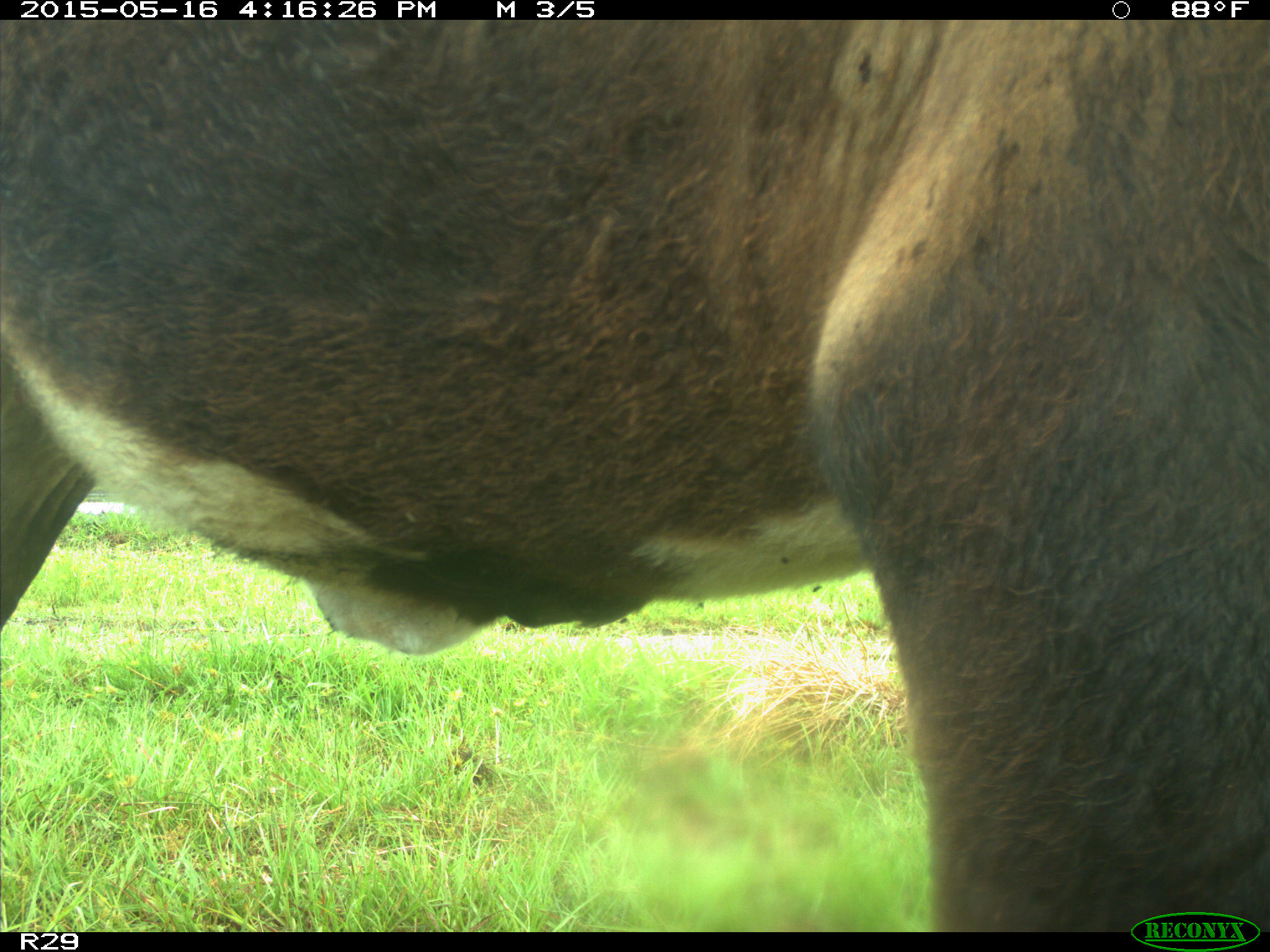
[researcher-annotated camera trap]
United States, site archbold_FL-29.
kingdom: Animalia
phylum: Chordata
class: Mammalia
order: Artiodactyla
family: Bovidae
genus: Bos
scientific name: Bos taurus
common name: domestic cow